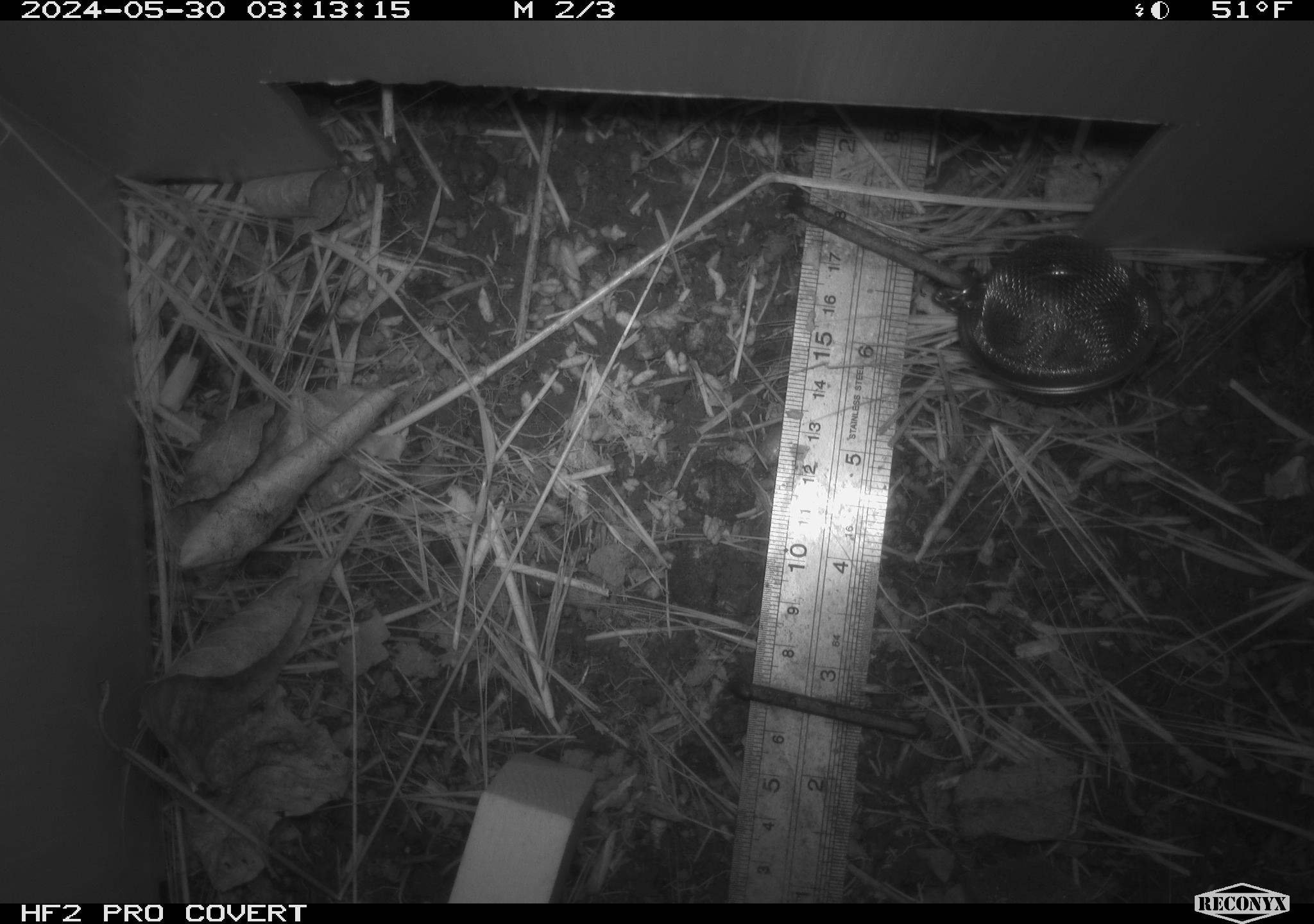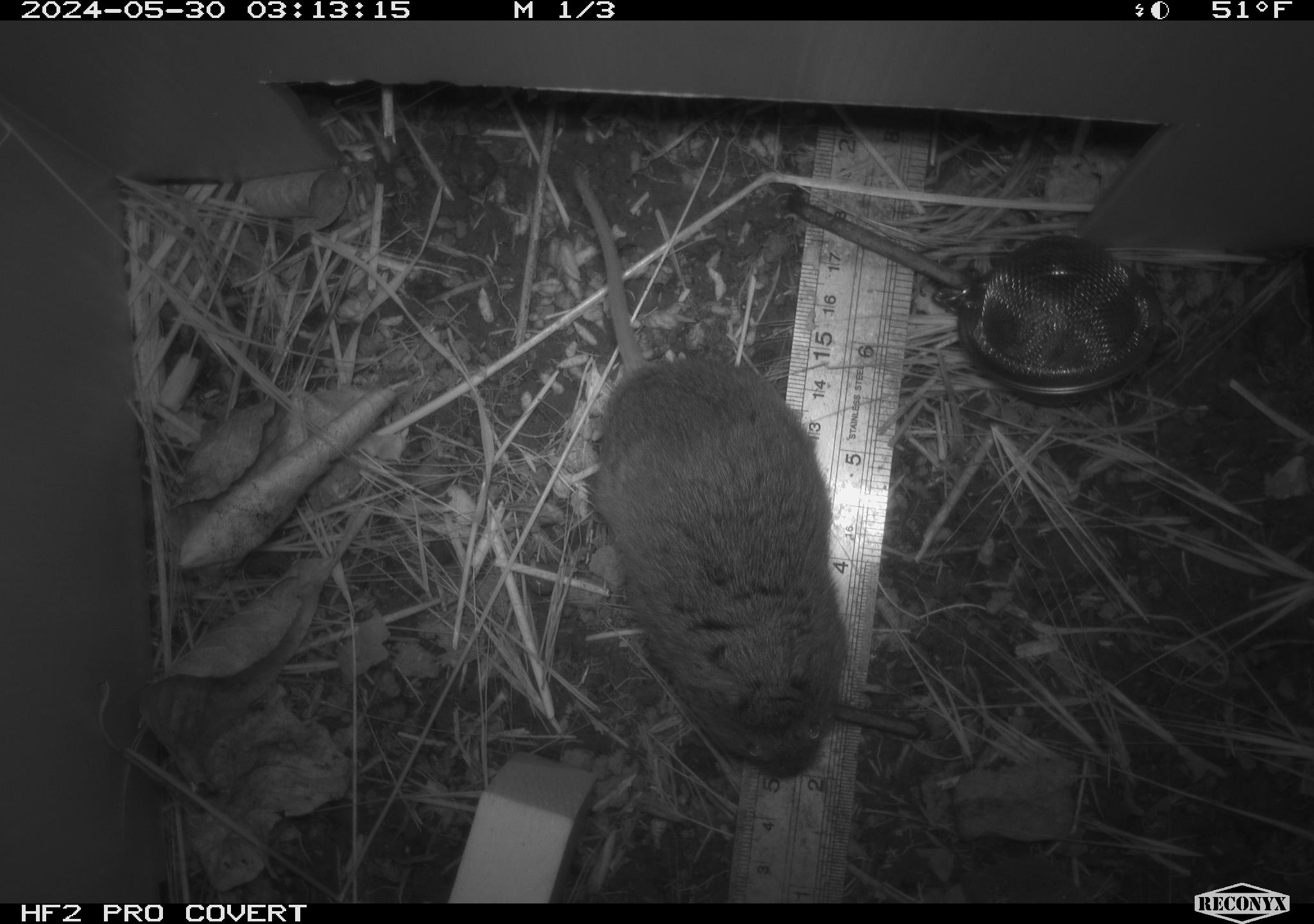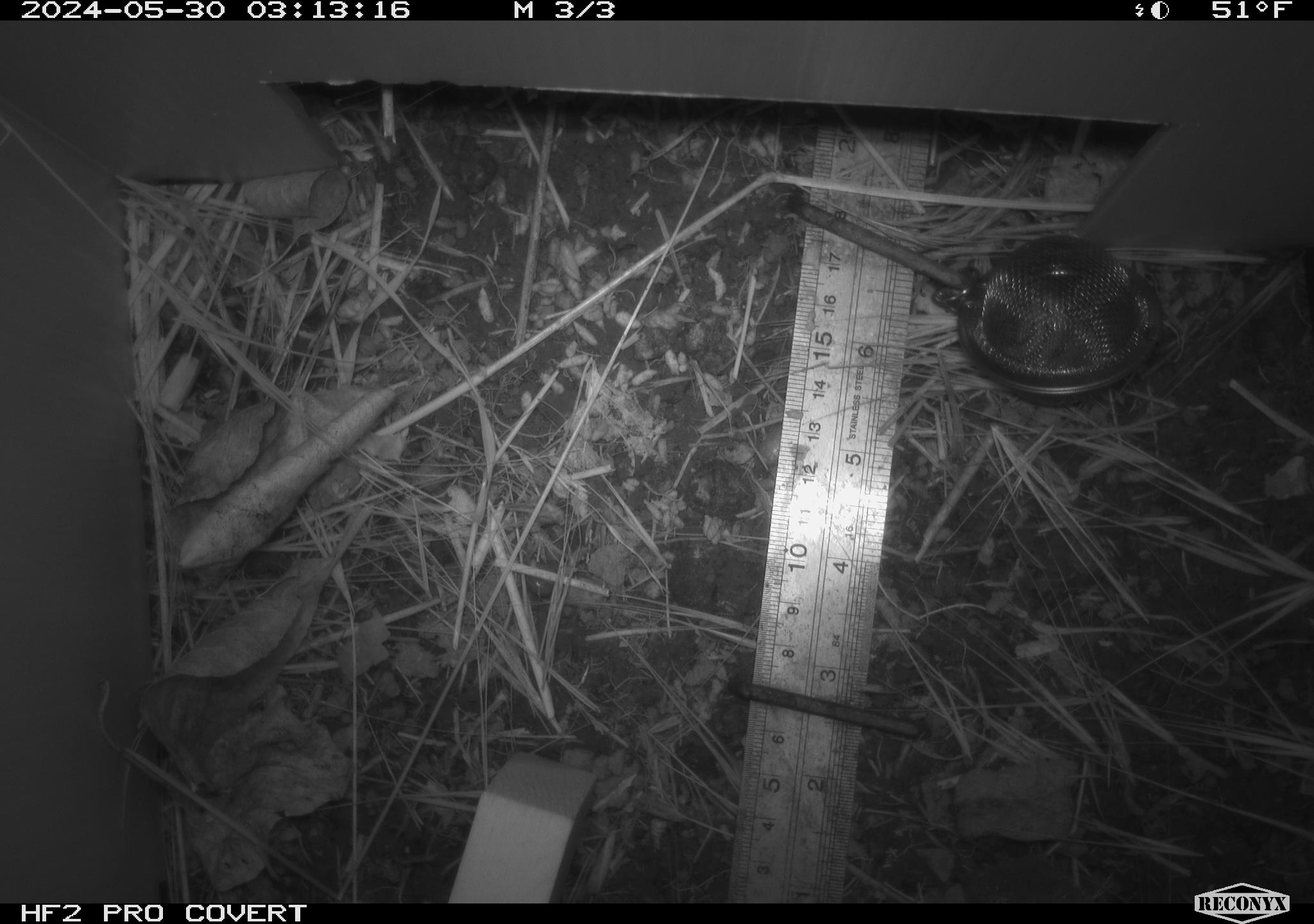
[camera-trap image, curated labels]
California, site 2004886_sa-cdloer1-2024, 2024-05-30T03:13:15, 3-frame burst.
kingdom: Animalia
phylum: Chordata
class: Mammalia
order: Rodentia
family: Cricetidae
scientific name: Arvicolinae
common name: voles, lemmings, and muskrats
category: arvicolinae subfamily